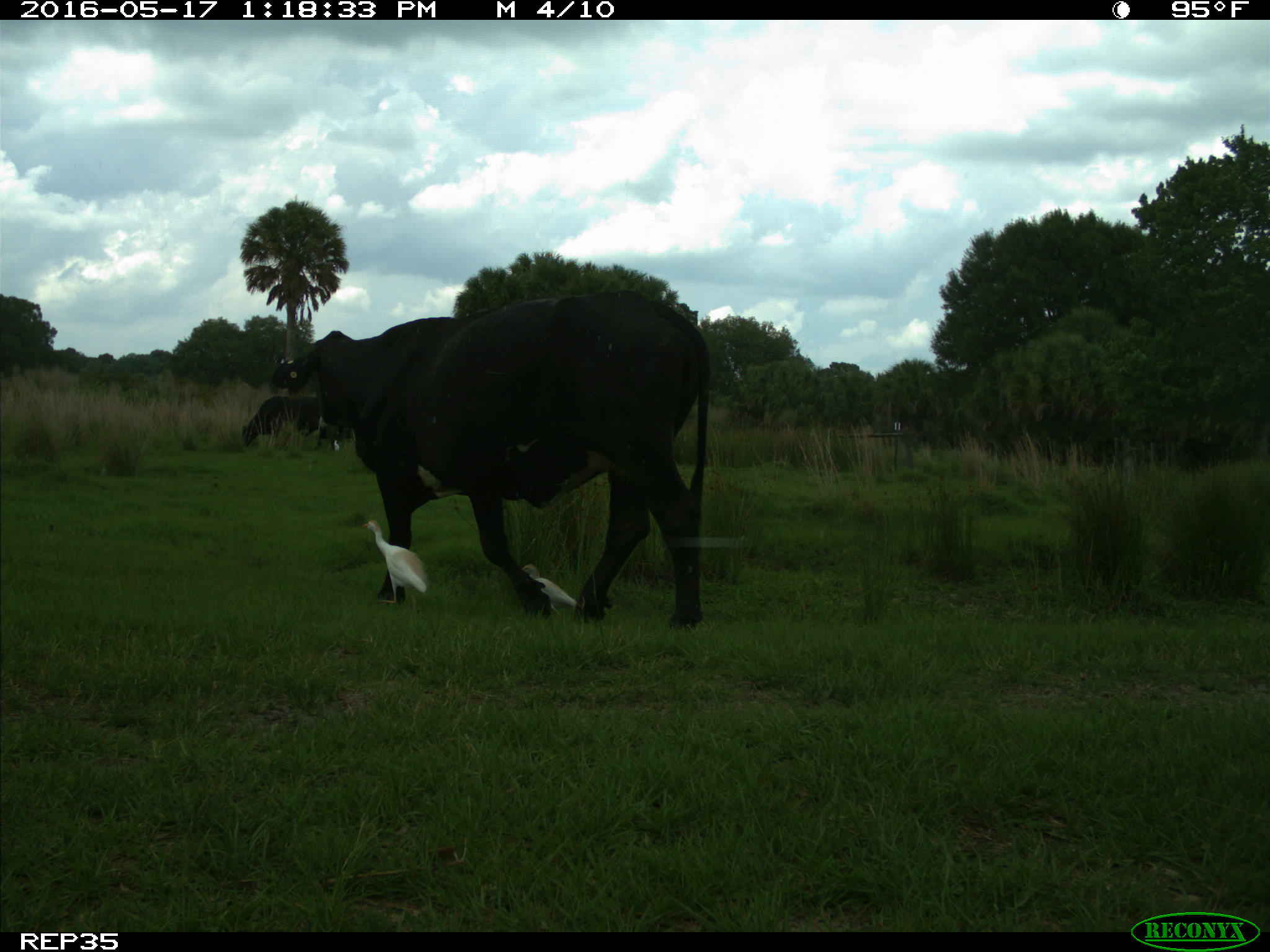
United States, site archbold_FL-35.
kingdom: Animalia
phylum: Chordata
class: Mammalia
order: Artiodactyla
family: Bovidae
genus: Bos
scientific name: Bos taurus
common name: domestic cow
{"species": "Bos taurus (domestic cow)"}